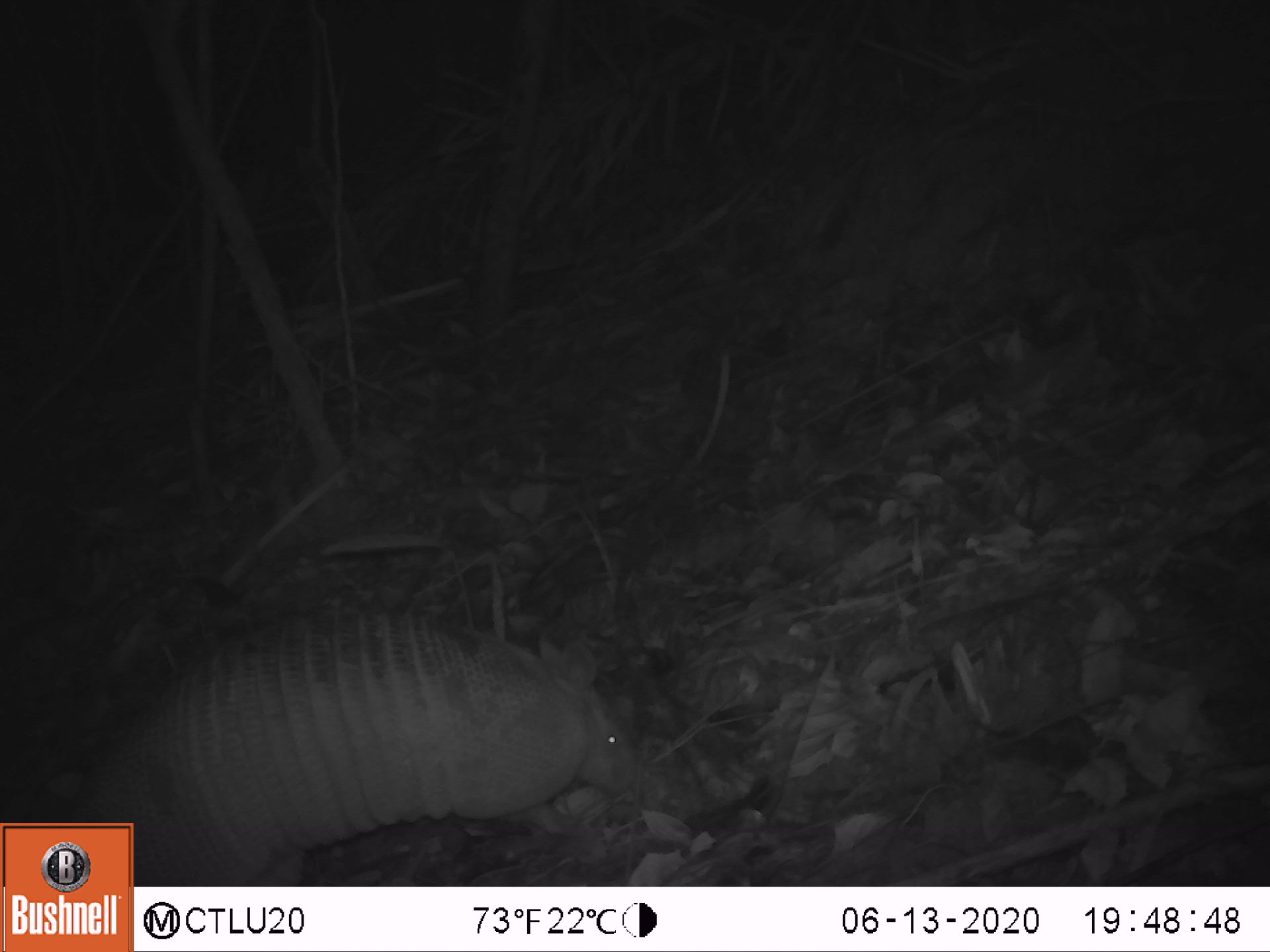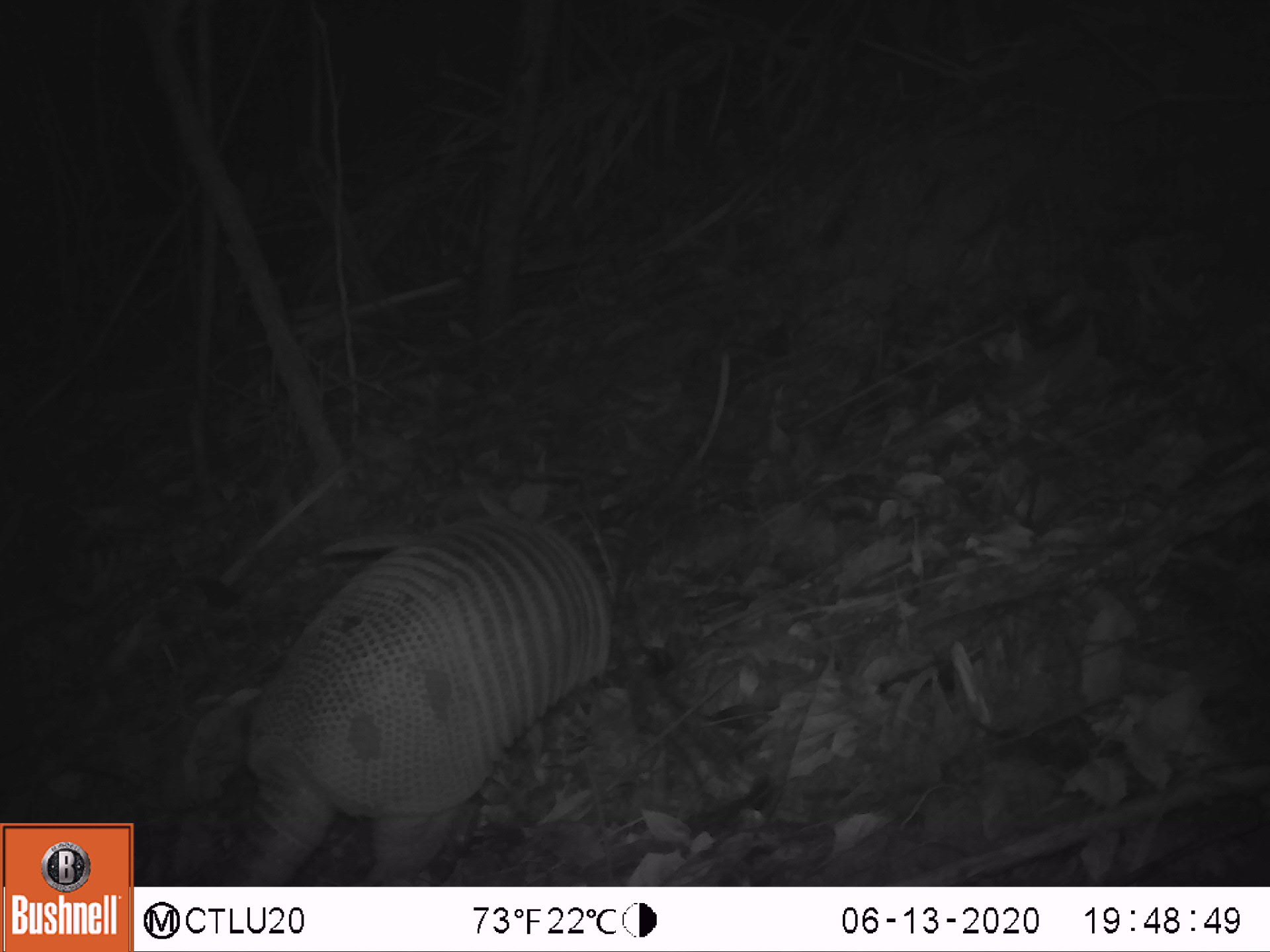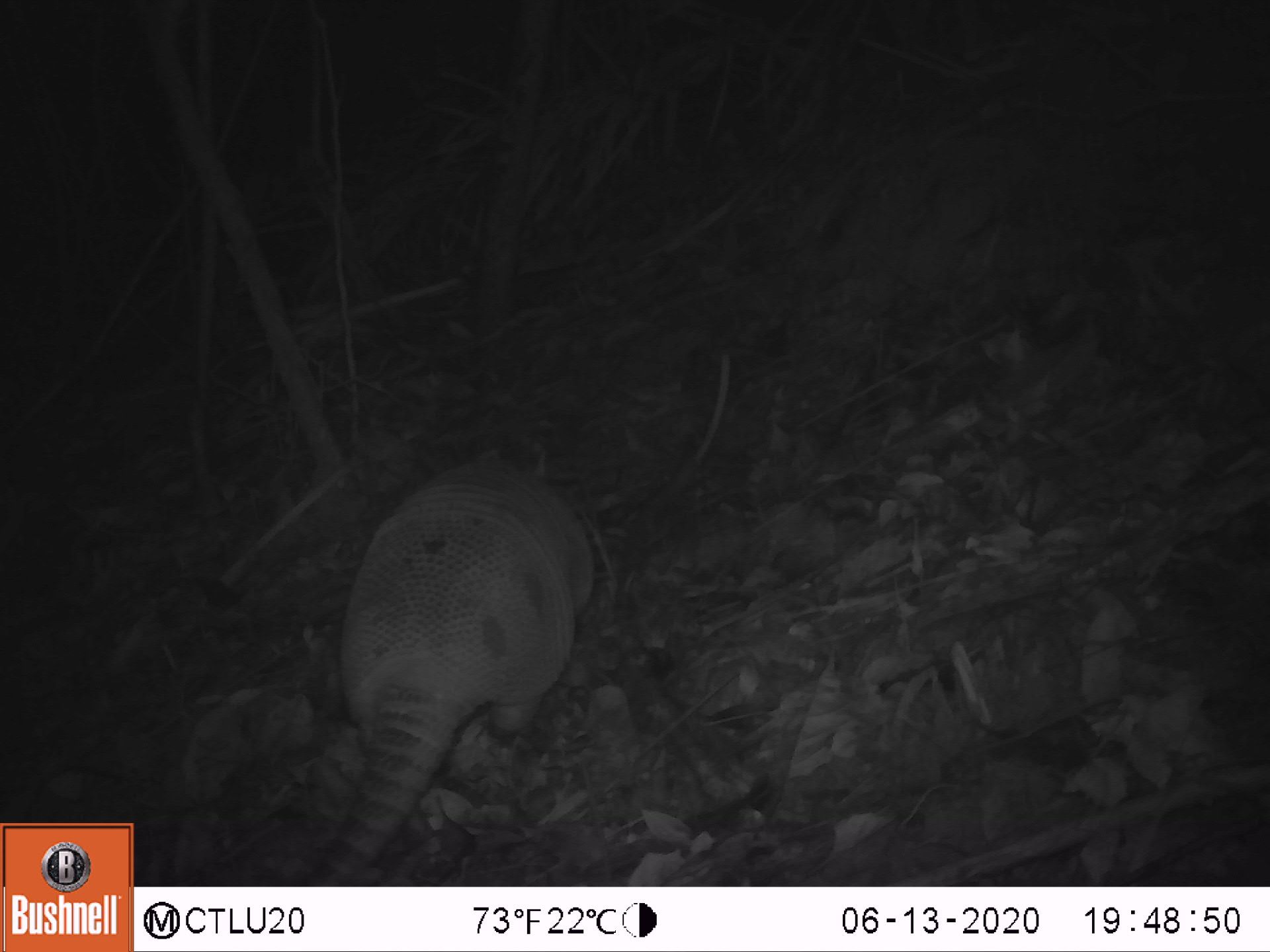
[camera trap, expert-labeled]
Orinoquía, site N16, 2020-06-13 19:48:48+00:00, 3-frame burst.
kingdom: Animalia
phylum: Chordata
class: Mammalia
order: Cingulata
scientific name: Cingulata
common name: armadillo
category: unknown armadillo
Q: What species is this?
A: Unknown armadillo (armadillo) (Cingulata).